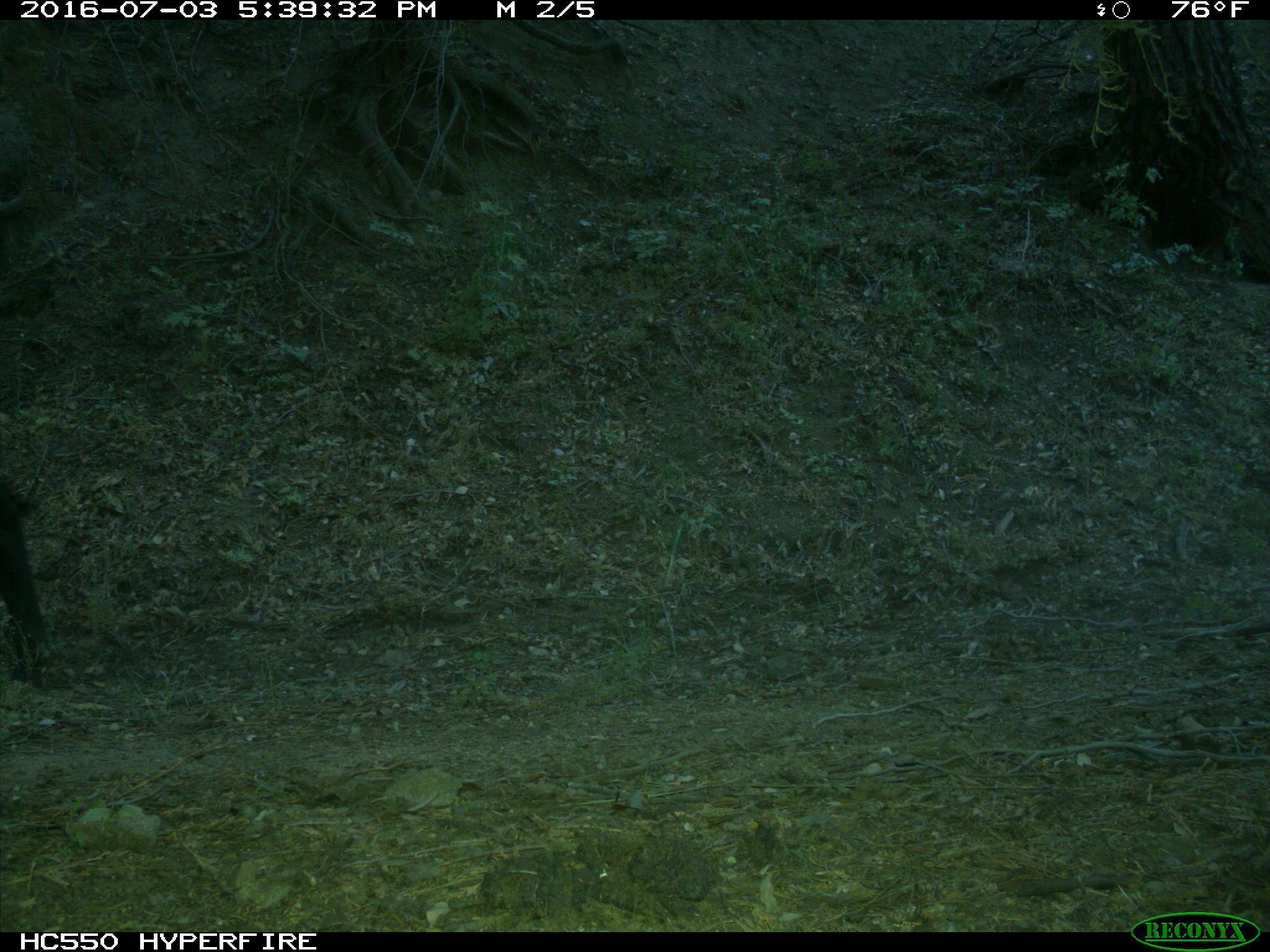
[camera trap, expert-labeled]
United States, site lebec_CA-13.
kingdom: Animalia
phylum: Chordata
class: Mammalia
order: Artiodactyla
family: Bovidae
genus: Bos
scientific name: Bos taurus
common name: domestic cow